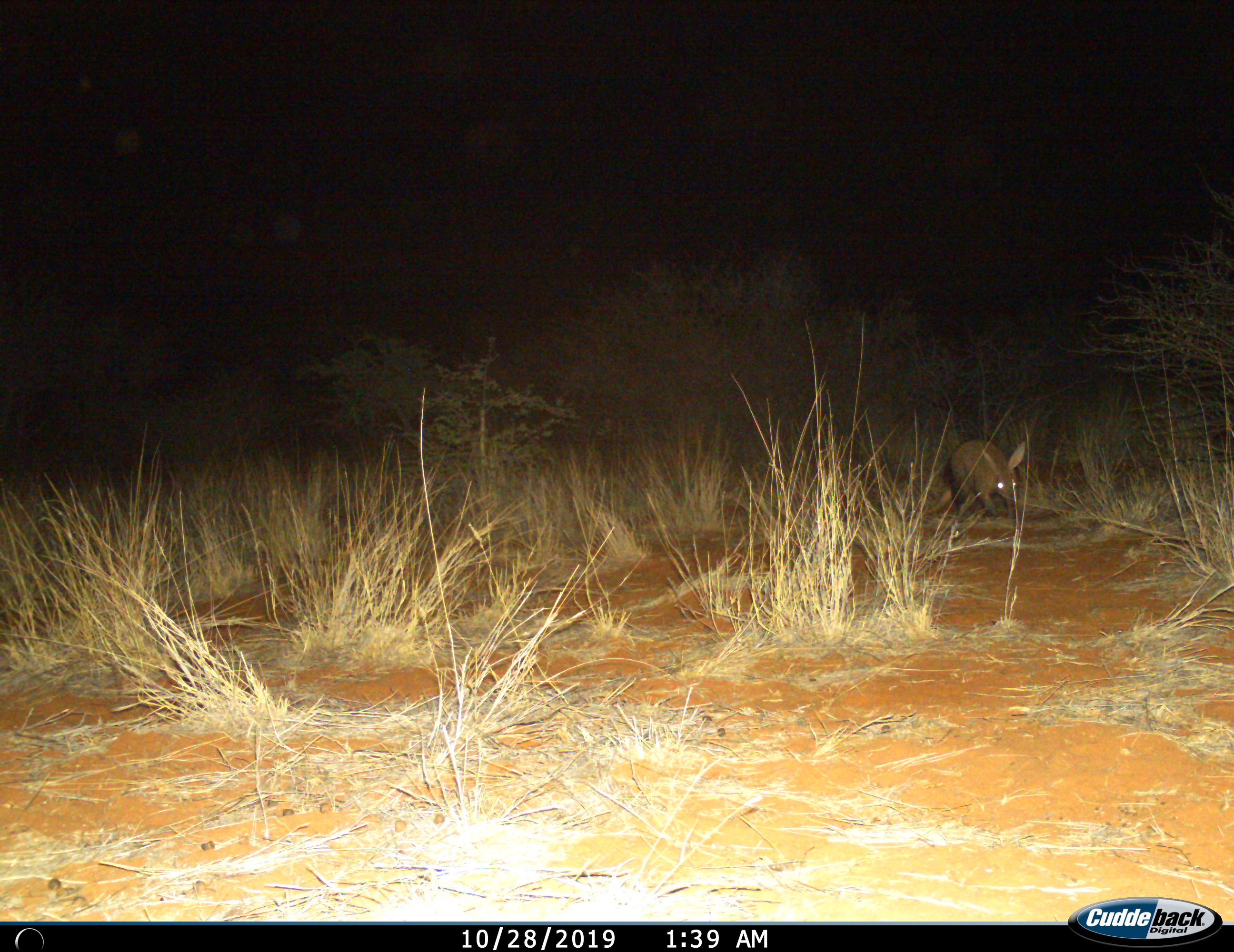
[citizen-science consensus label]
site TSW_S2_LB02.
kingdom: Animalia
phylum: Chordata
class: Mammalia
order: Tubulidentata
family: Orycteropodidae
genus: Orycteropus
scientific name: Orycteropus afer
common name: aardvark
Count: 1.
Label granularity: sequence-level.